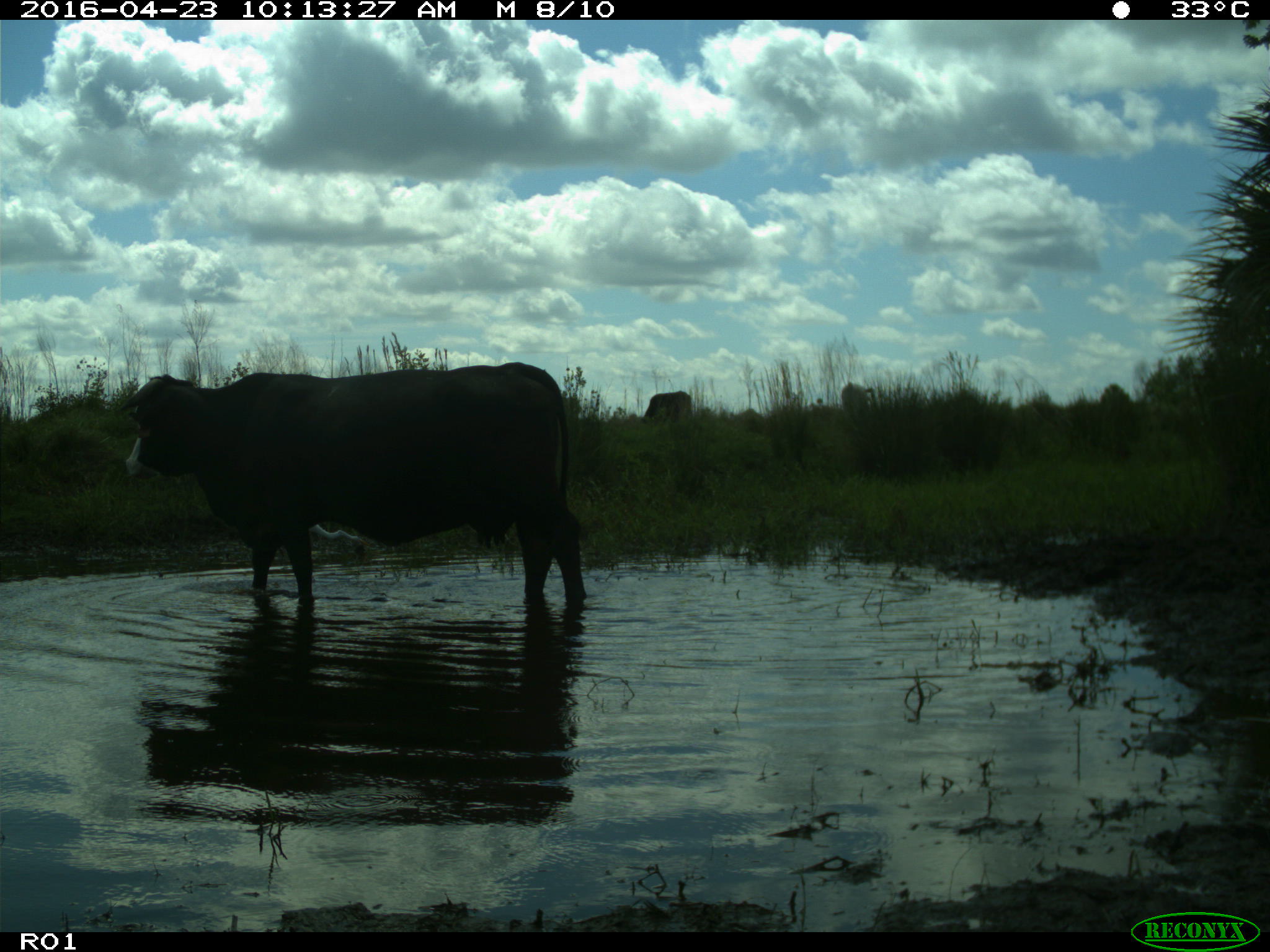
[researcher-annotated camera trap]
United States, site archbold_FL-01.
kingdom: Animalia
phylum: Chordata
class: Mammalia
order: Artiodactyla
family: Bovidae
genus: Bos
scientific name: Bos taurus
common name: domestic cow